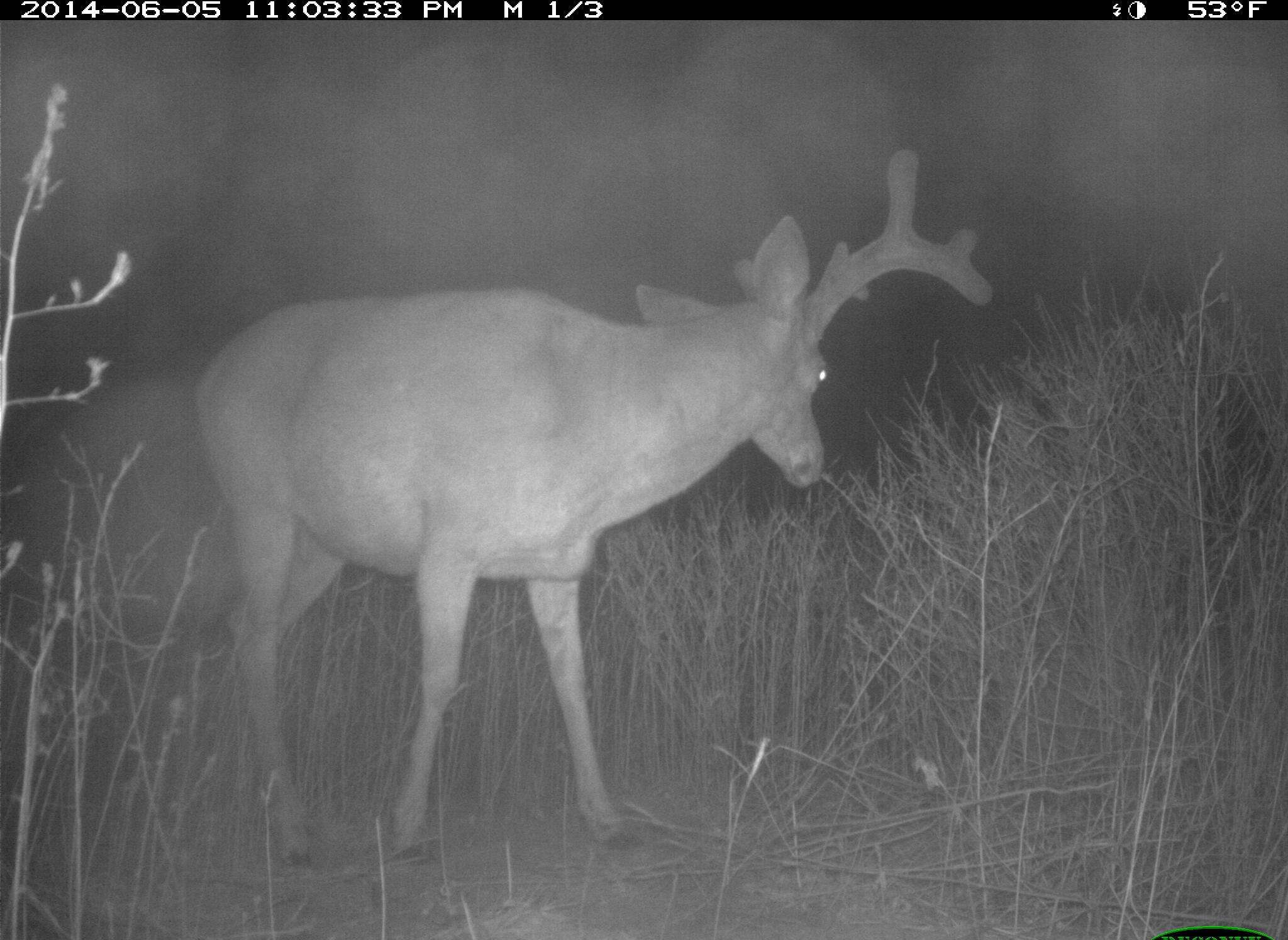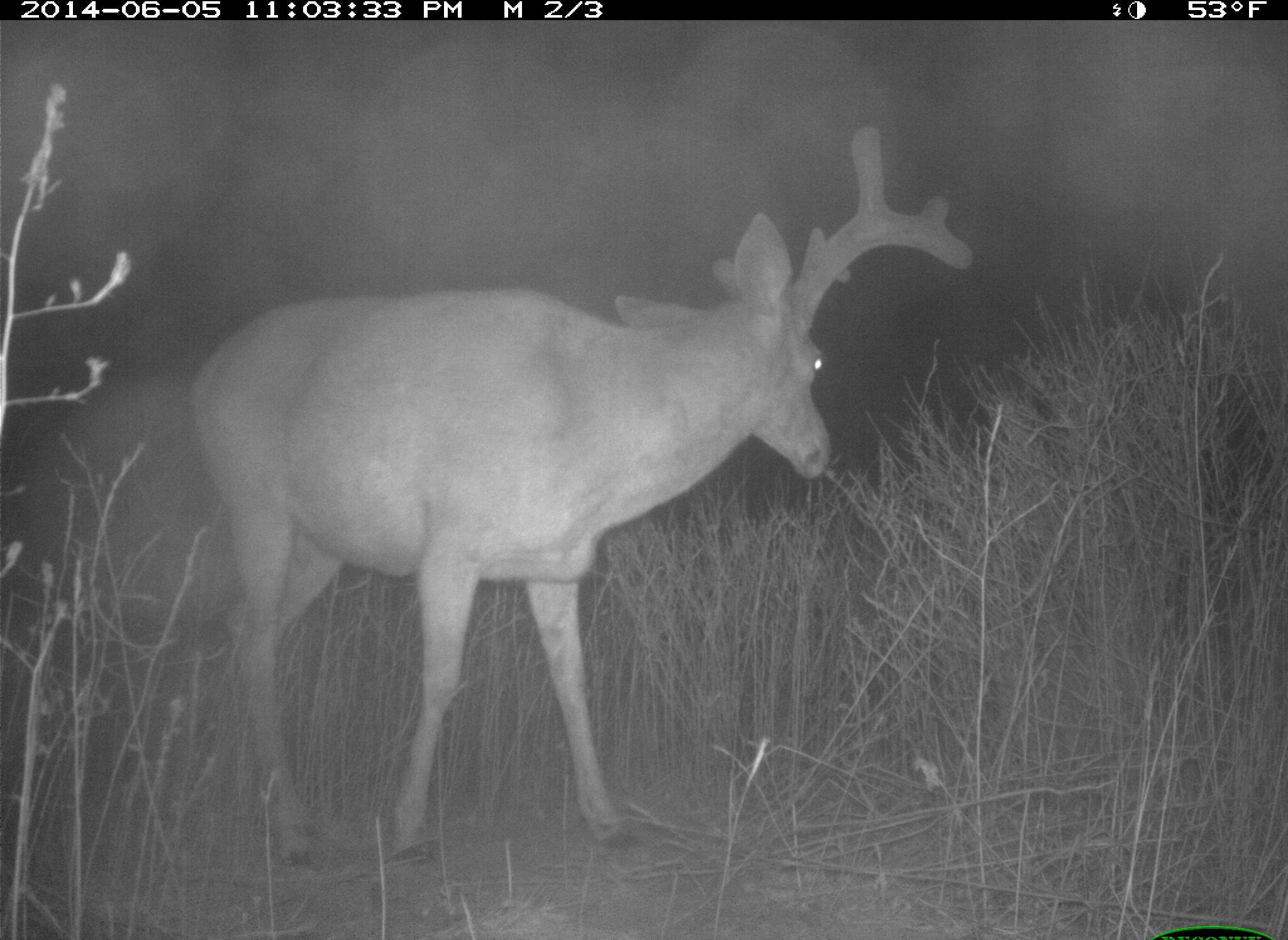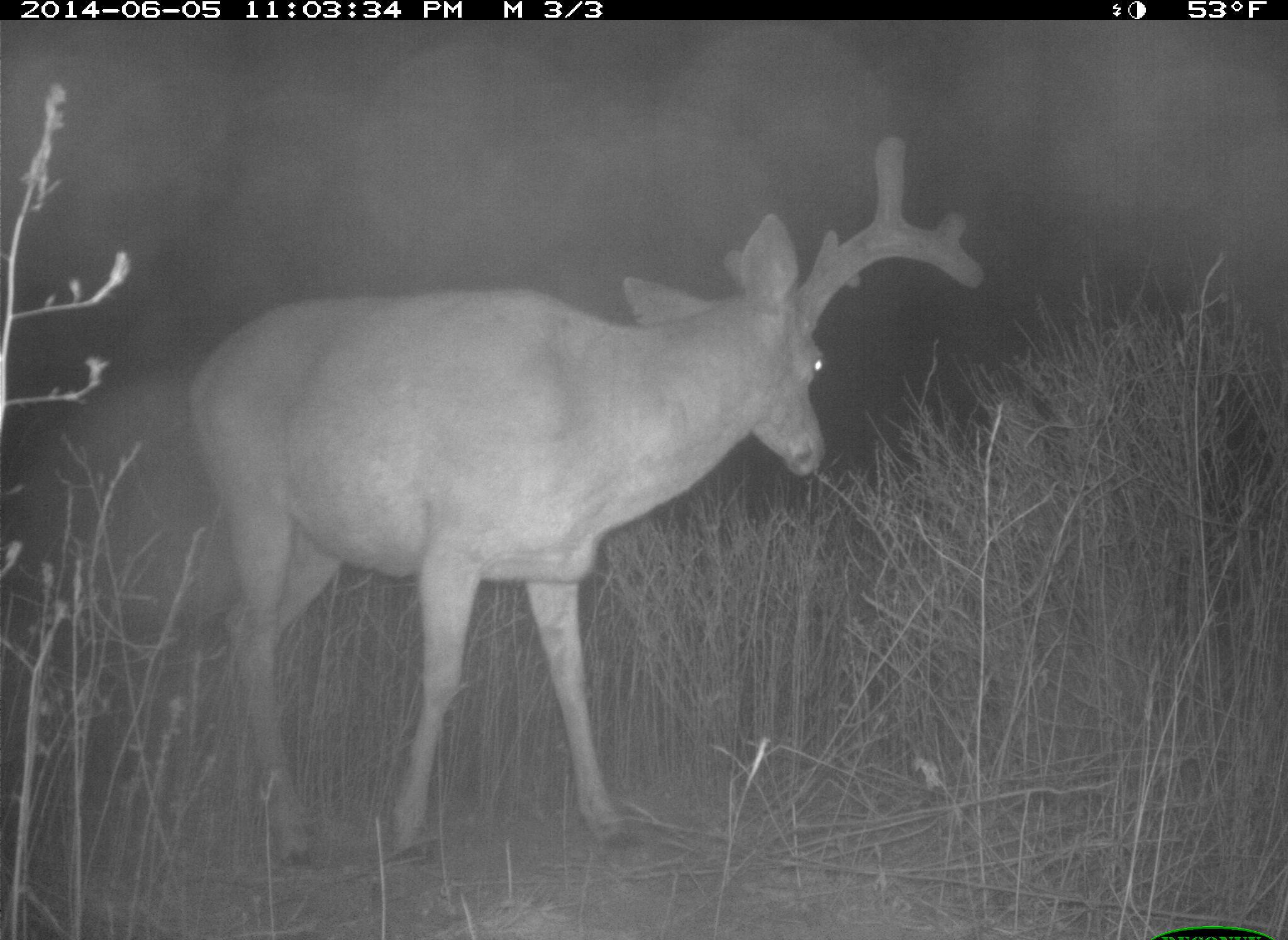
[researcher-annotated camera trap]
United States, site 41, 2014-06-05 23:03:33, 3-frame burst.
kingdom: Animalia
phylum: Chordata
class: Mammalia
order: Artiodactyla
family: Cervidae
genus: Odocoileus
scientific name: Odocoileus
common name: deer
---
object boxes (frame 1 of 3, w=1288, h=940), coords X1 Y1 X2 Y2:
deer: 194 146 993 870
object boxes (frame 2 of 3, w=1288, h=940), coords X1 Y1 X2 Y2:
deer: 185 124 973 872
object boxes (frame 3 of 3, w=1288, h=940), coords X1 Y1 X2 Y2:
deer: 181 132 986 876